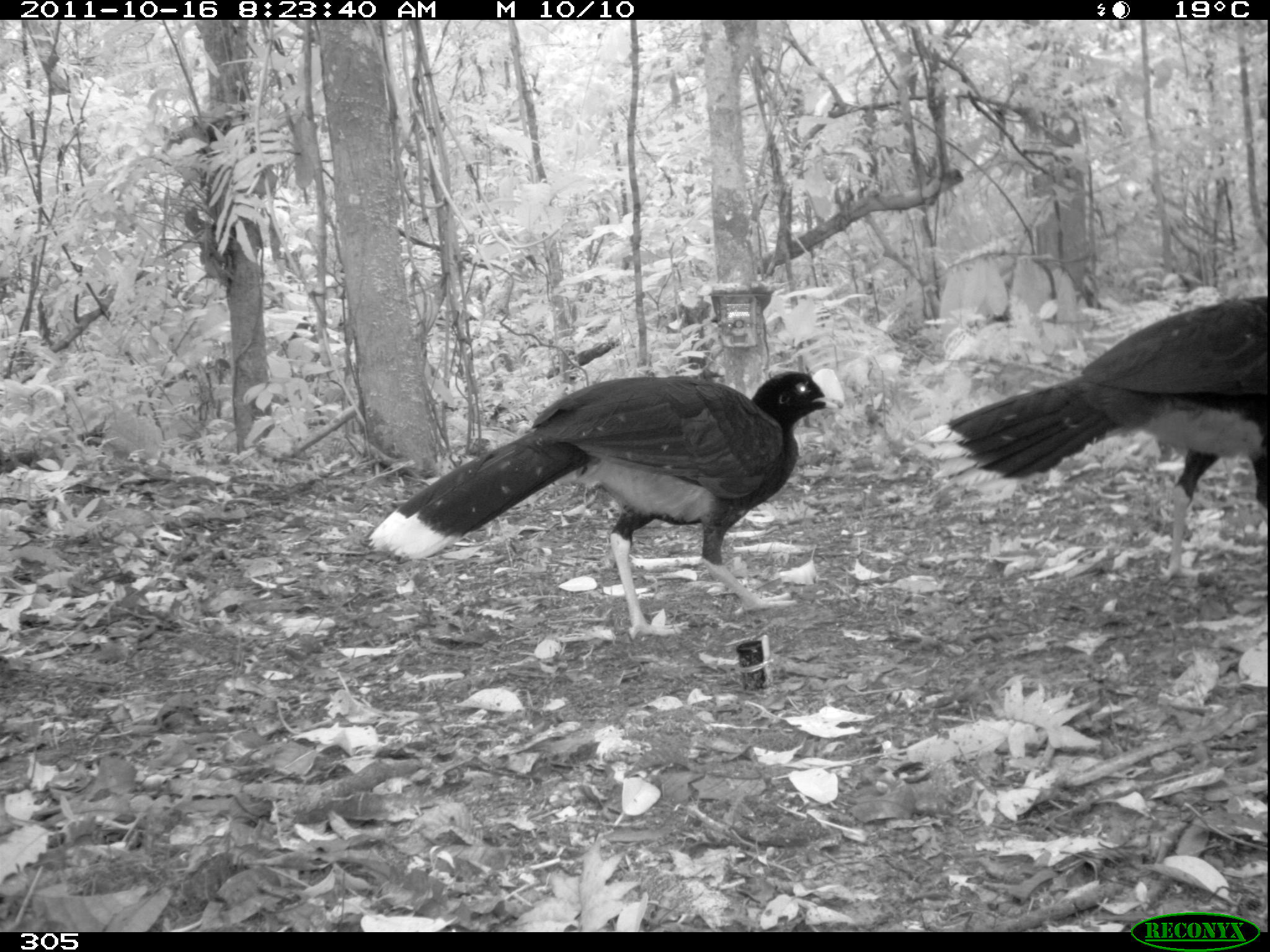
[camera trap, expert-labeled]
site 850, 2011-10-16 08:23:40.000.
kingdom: Animalia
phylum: Chordata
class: Aves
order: Galliformes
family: Cracidae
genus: Mitu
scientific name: Mitu tuberosum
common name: razor-billed curassow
Mitu tuberosum (razor-billed curassow).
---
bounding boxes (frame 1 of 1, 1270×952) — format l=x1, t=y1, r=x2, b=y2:
mitu tuberosum: l=364, t=367, r=846, b=639; l=911, t=295, r=1268, b=581